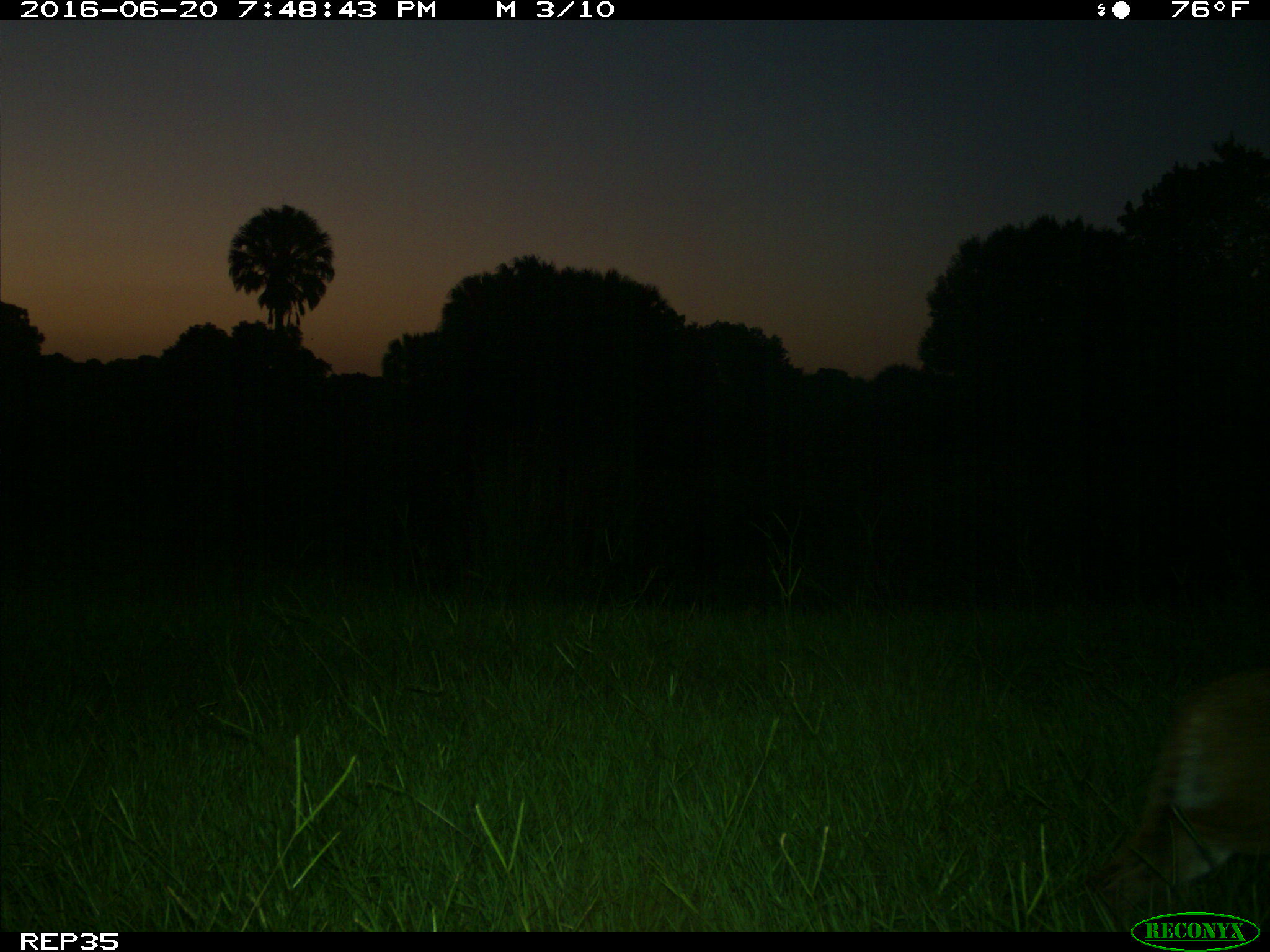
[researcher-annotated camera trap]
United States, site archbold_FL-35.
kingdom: Animalia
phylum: Chordata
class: Mammalia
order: Carnivora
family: Felidae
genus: Lynx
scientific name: Lynx rufus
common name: bobcat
Lynx rufus (bobcat).